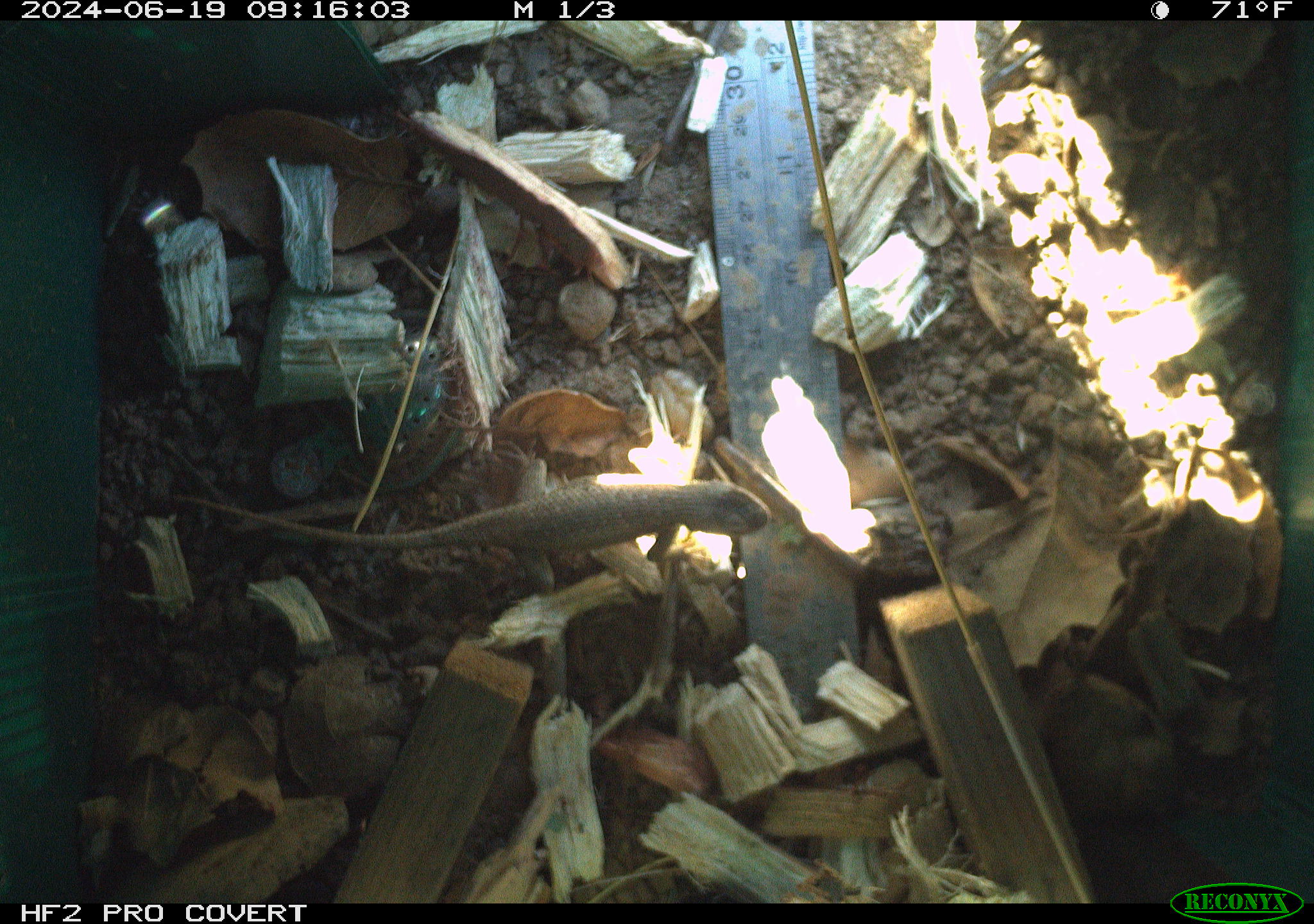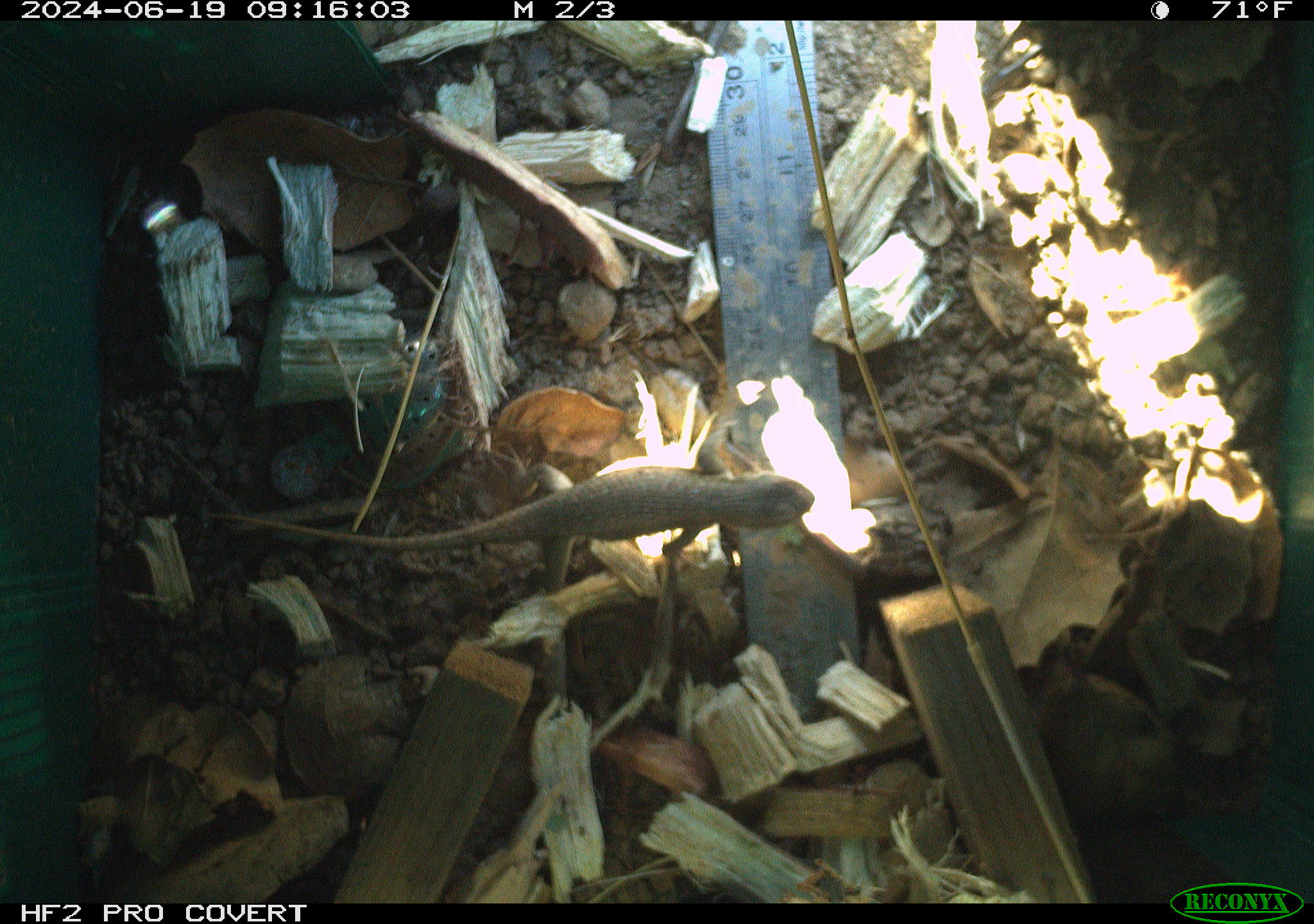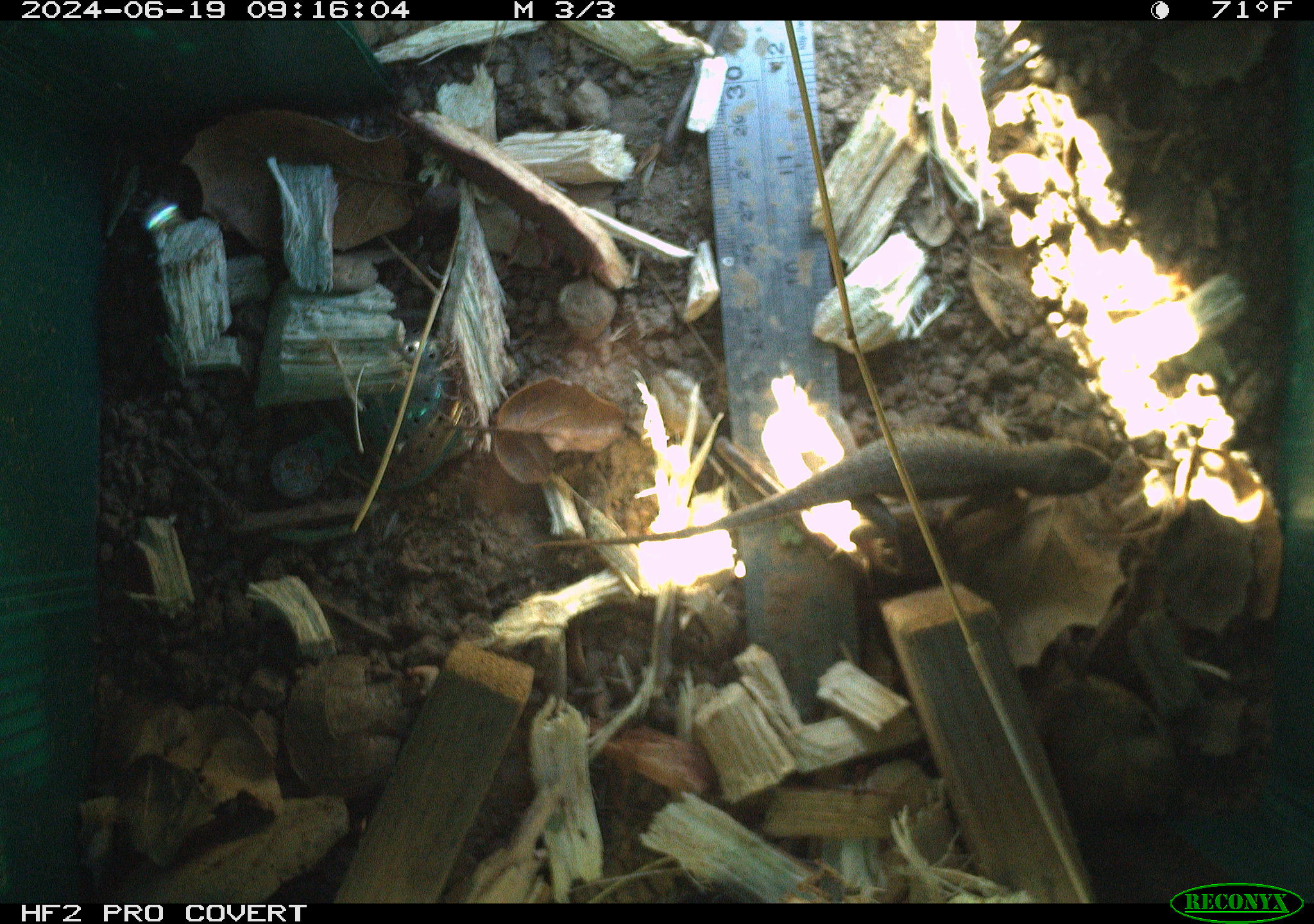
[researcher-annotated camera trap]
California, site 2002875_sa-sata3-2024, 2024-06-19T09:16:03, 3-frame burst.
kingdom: Animalia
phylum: Chordata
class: Reptilia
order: Squamata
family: Phrynosomatidae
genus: Sceloporus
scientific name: Sceloporus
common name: spiny lizards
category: sceloporus species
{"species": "sceloporus species (spiny lizards) (Sceloporus)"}